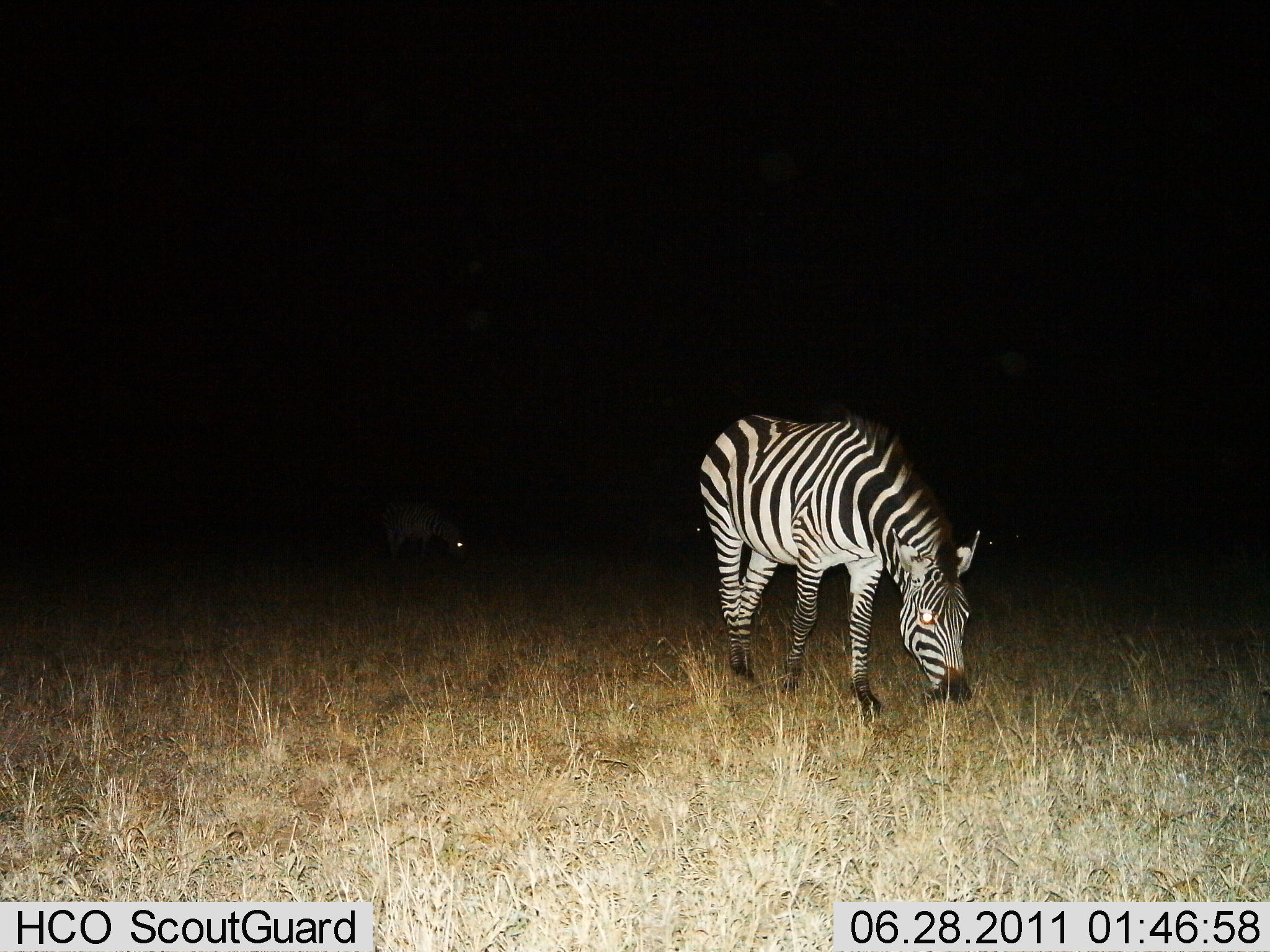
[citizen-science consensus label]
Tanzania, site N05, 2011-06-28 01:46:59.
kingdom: Animalia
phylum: Chordata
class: Mammalia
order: Perissodactyla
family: Equidae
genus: Equus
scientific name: Equus quagga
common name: plains zebra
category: zebra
Zebra (plains zebra) (Equus quagga), count 2. Behavior (volunteer vote fractions): standing 33%, resting 0%, moving 8%, interacting 0%. Young present (vote fraction): 0%. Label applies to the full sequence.